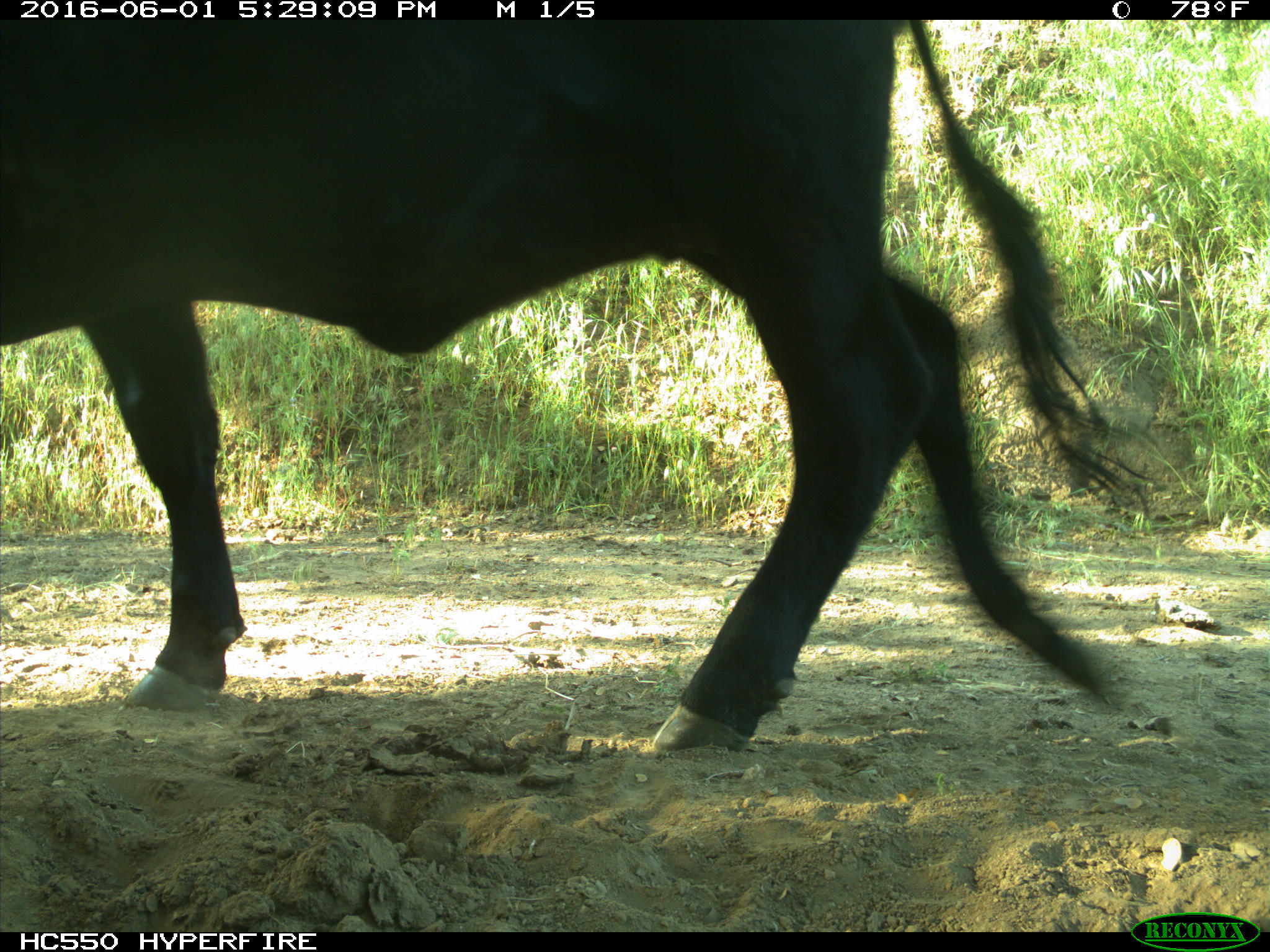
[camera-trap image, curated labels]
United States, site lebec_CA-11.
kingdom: Animalia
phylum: Chordata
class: Mammalia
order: Artiodactyla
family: Bovidae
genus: Bos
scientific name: Bos taurus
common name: domestic cow